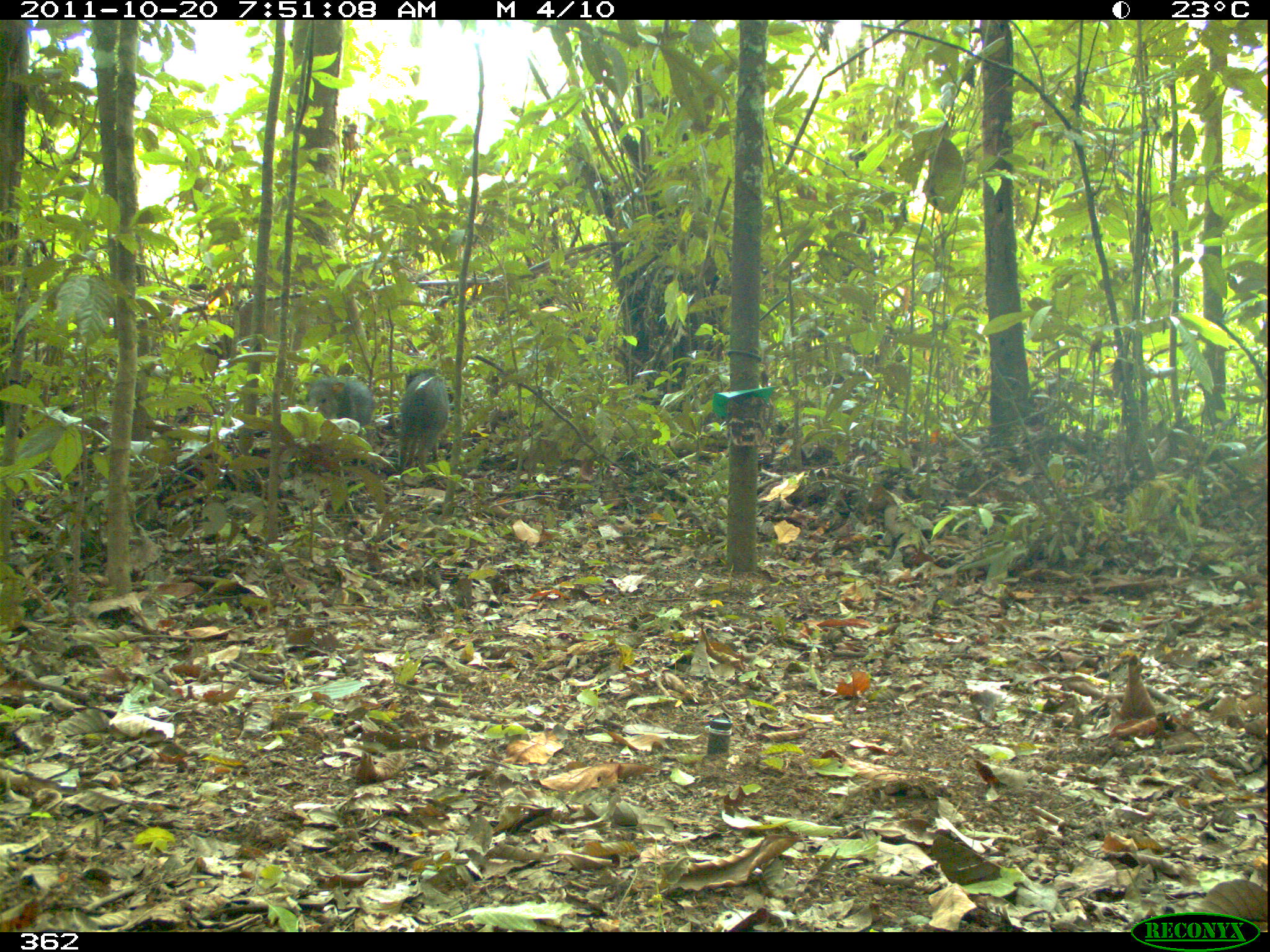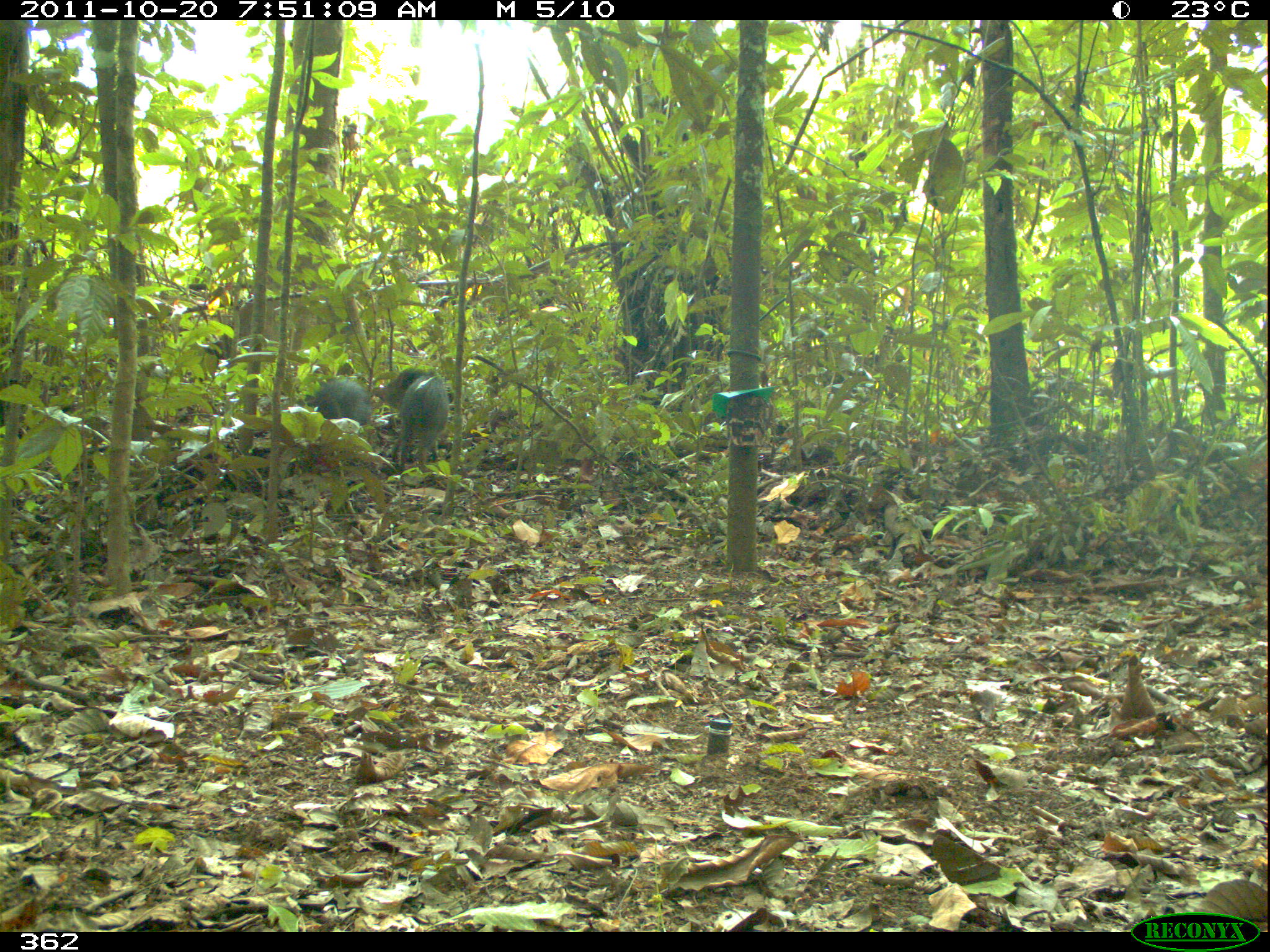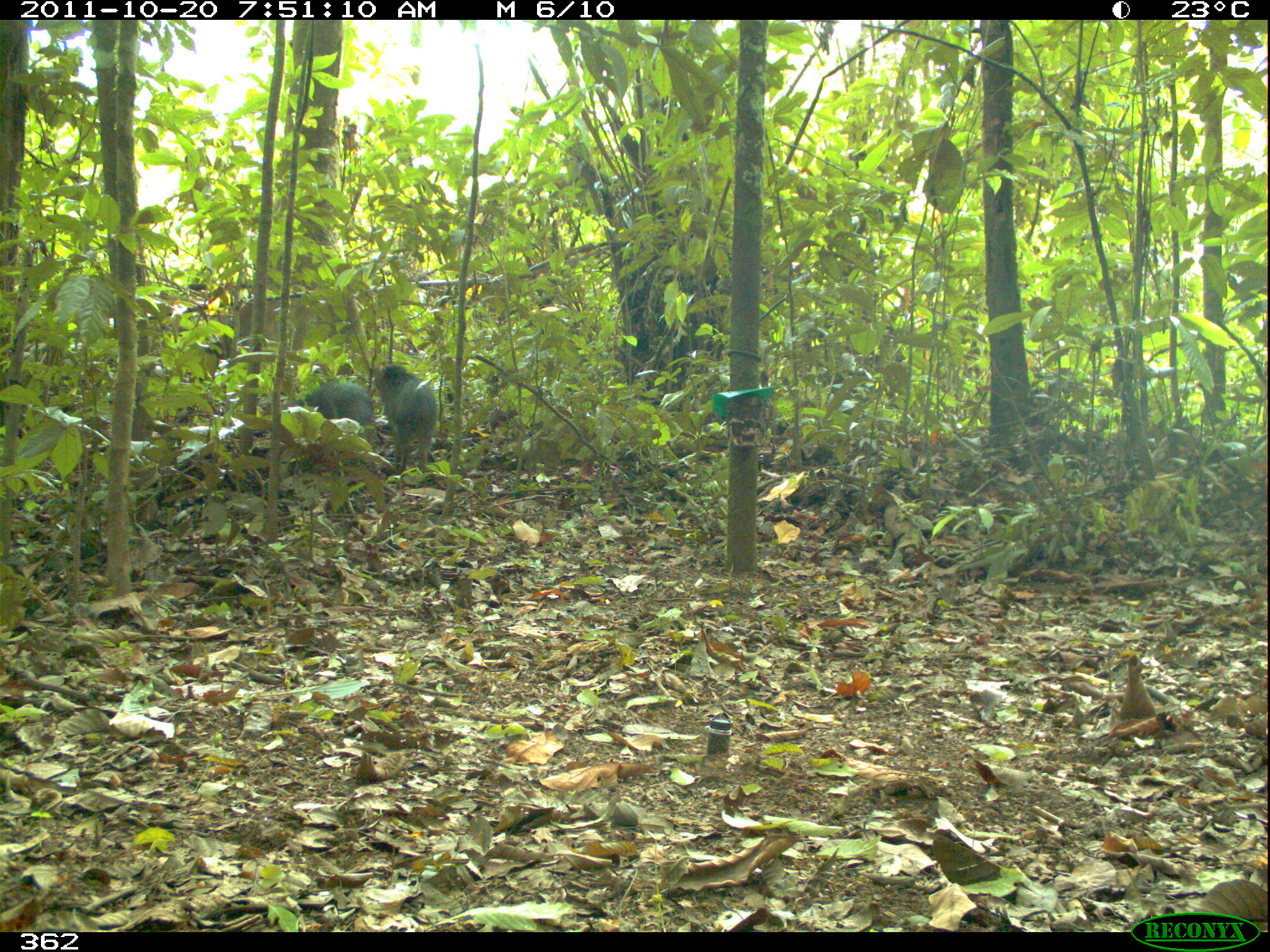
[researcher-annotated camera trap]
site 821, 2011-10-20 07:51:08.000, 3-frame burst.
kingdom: Animalia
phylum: Chordata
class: Mammalia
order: Artiodactyla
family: Tayassuidae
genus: Tayassu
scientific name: Tayassu pecari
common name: white-lipped peccary